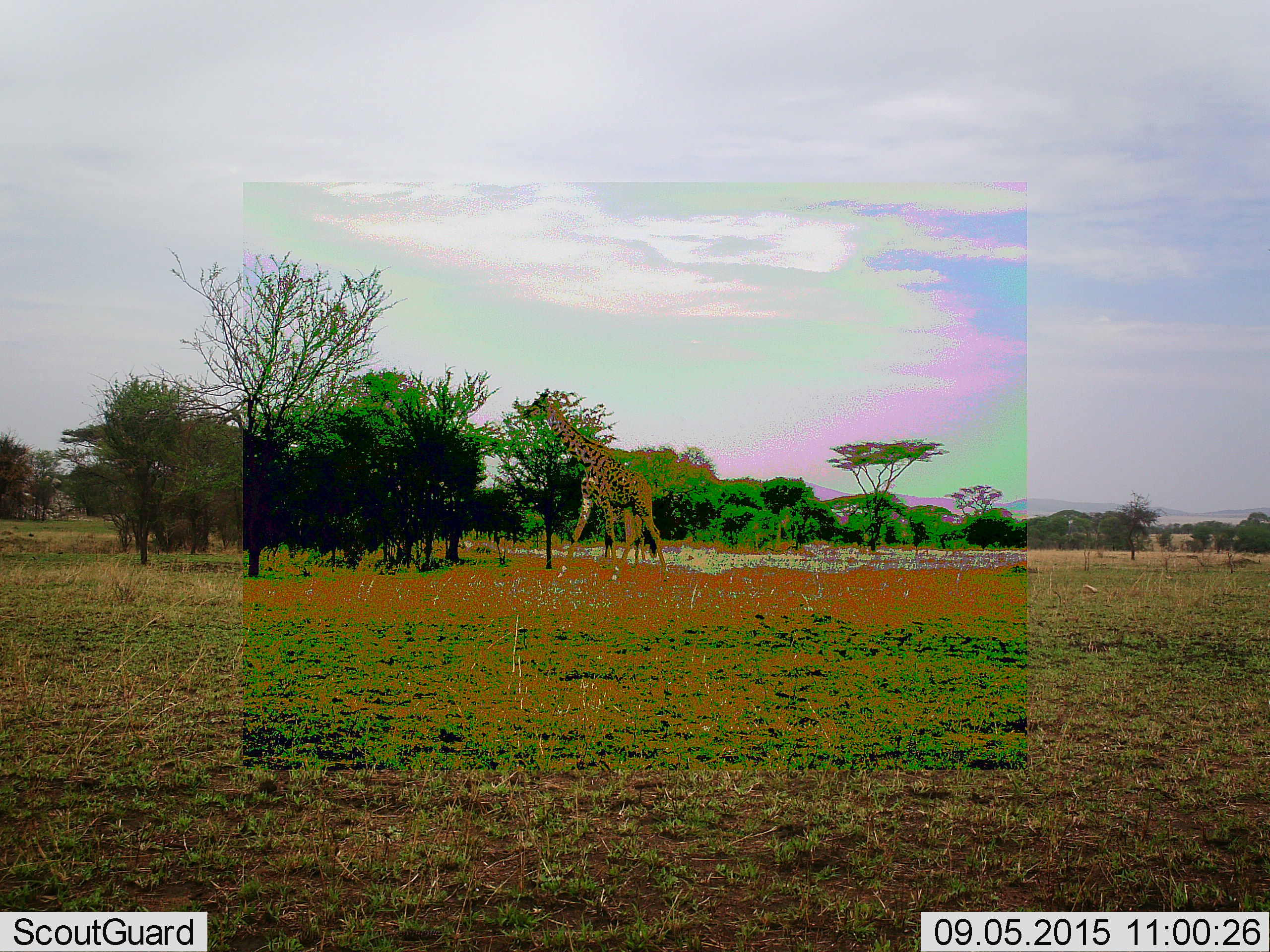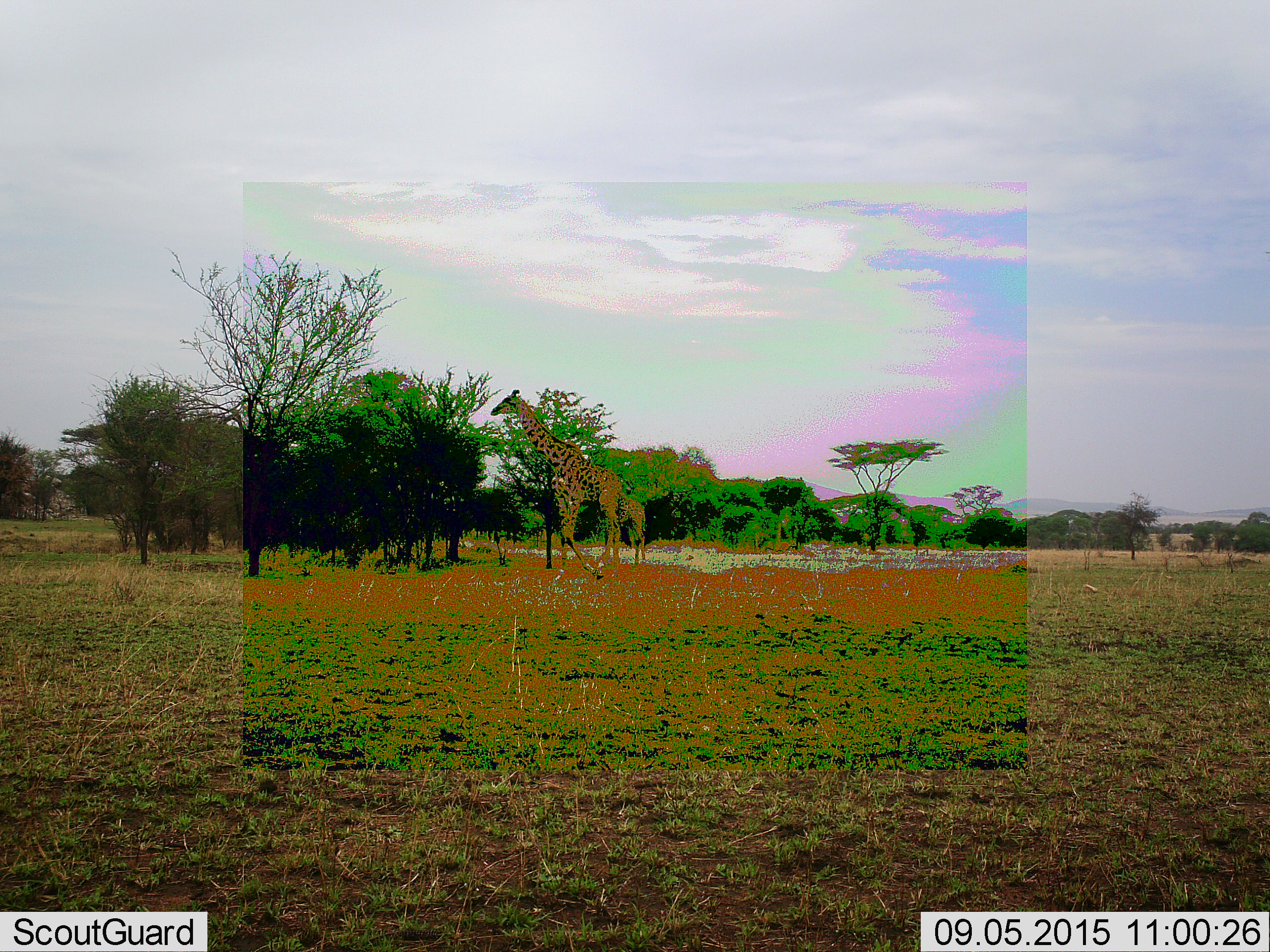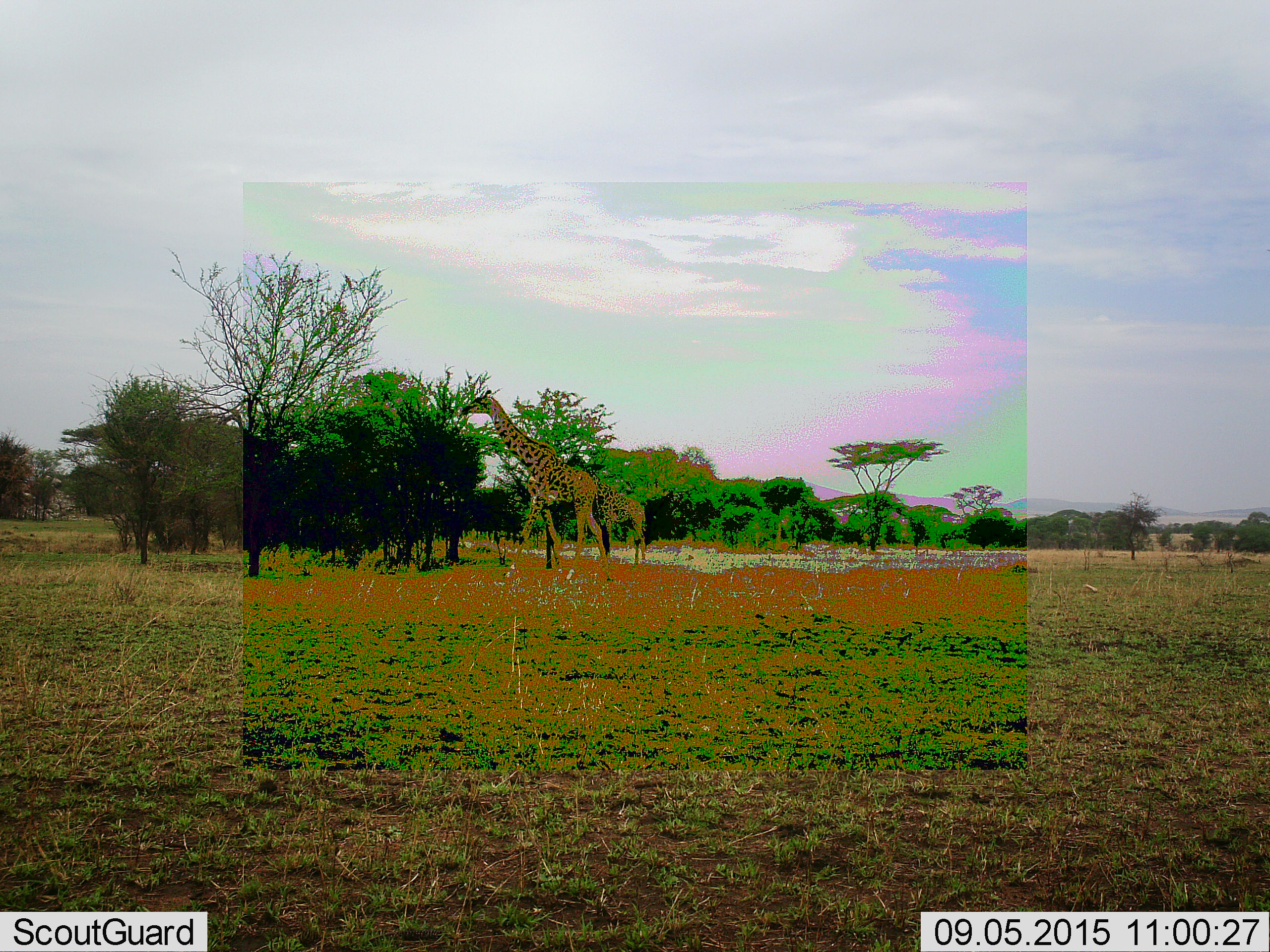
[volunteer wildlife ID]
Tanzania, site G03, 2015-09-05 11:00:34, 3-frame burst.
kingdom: Animalia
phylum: Chordata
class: Mammalia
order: Artiodactyla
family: Giraffidae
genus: Giraffa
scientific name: Giraffa camelopardalis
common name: giraffe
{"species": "giraffe (Giraffa camelopardalis)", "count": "2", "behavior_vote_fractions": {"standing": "32%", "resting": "5%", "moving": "68%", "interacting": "0%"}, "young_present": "11%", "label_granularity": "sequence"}